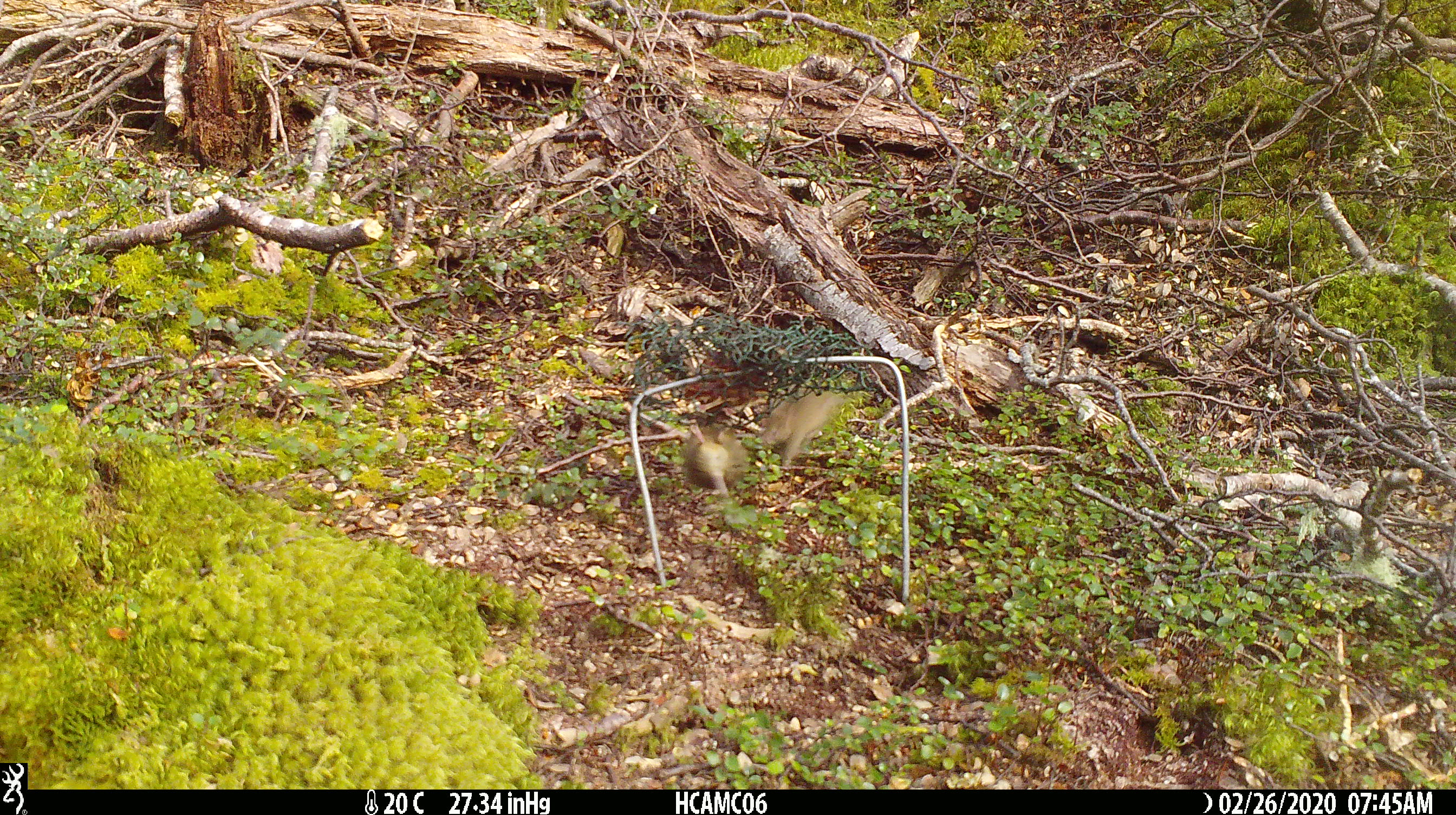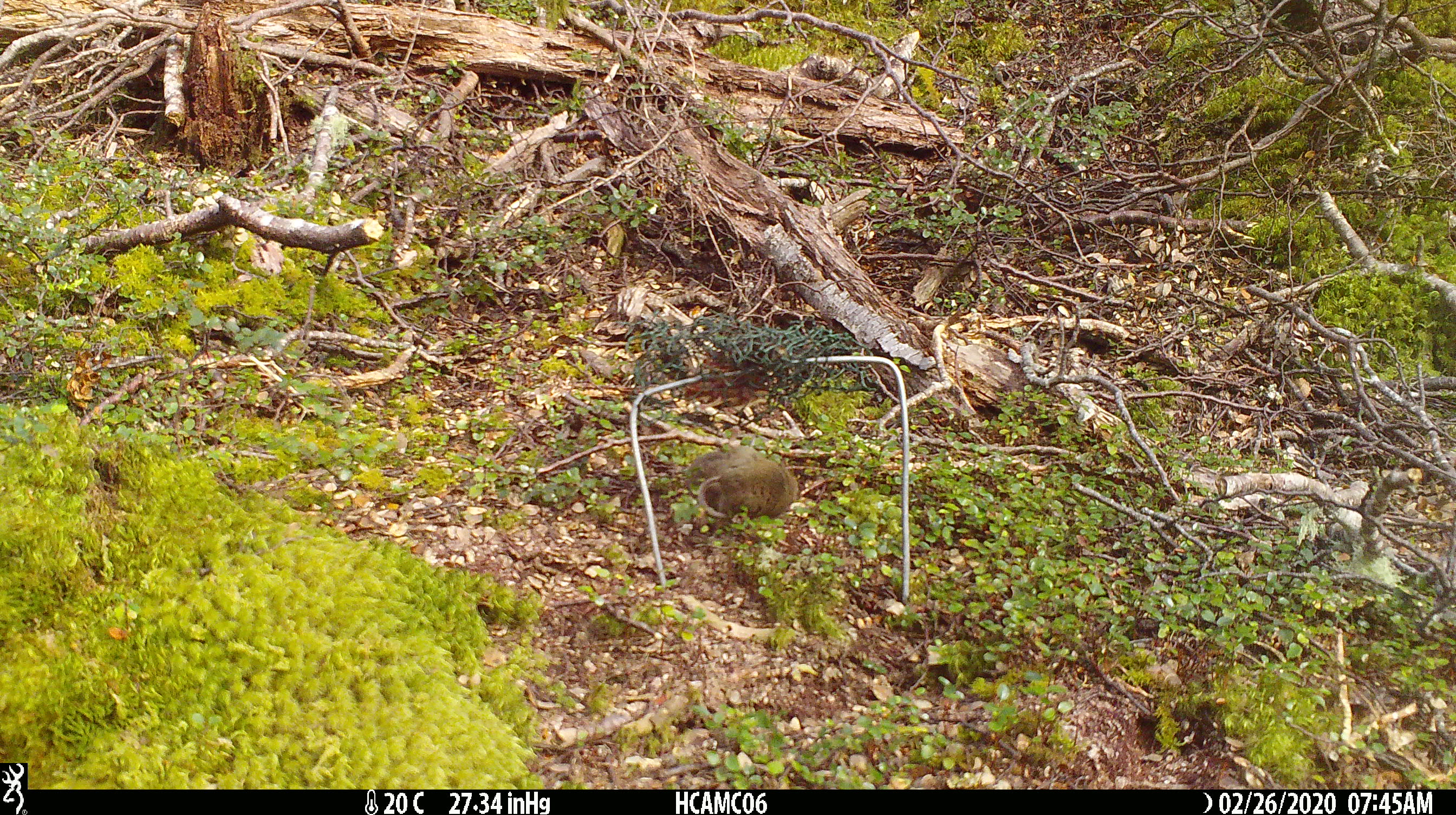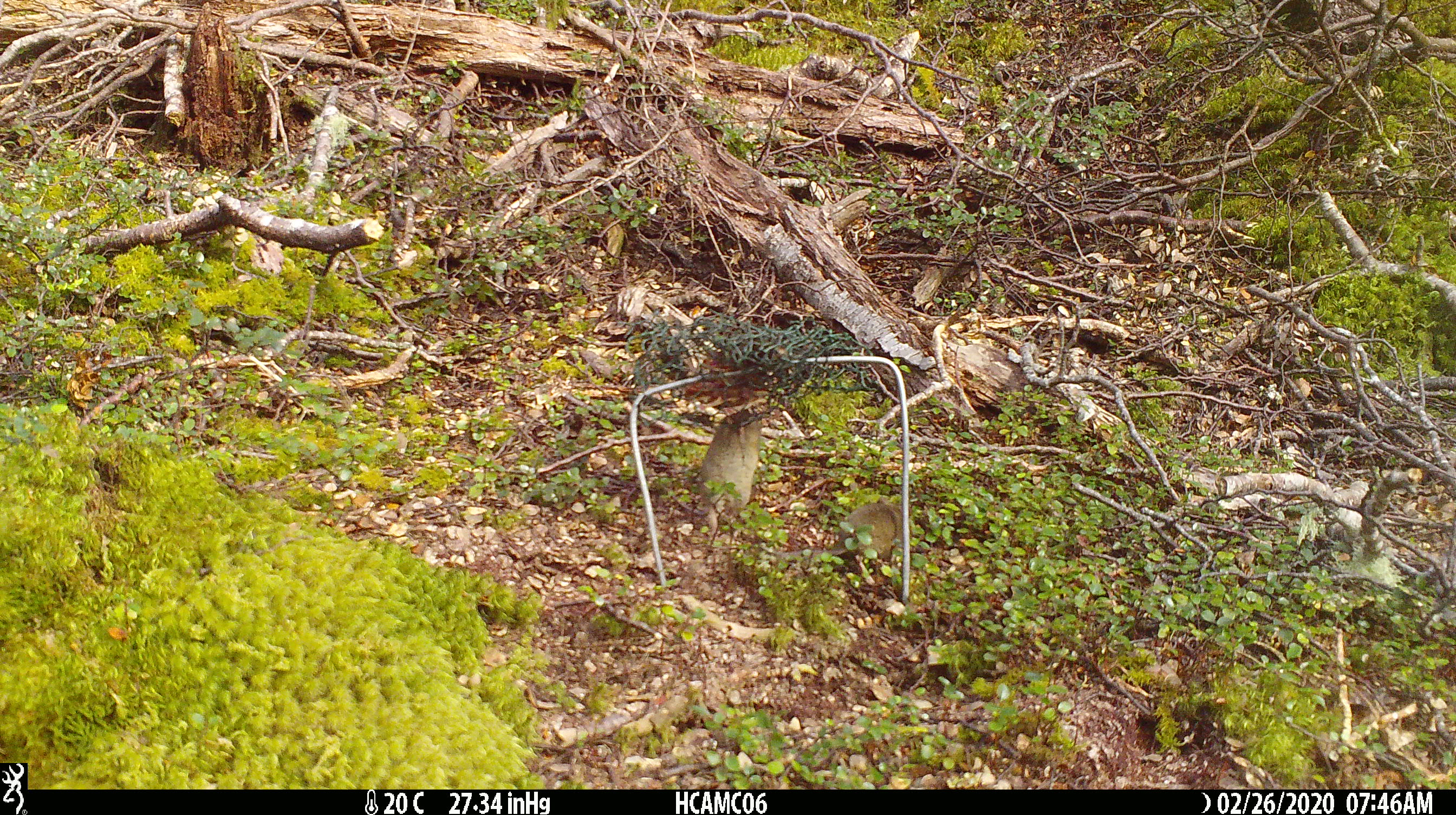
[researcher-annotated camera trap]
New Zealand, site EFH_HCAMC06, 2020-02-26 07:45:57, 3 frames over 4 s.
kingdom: Animalia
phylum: Chordata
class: Mammalia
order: Rodentia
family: Muridae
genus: Mus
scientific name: Mus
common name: mouse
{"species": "mouse (Mus)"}